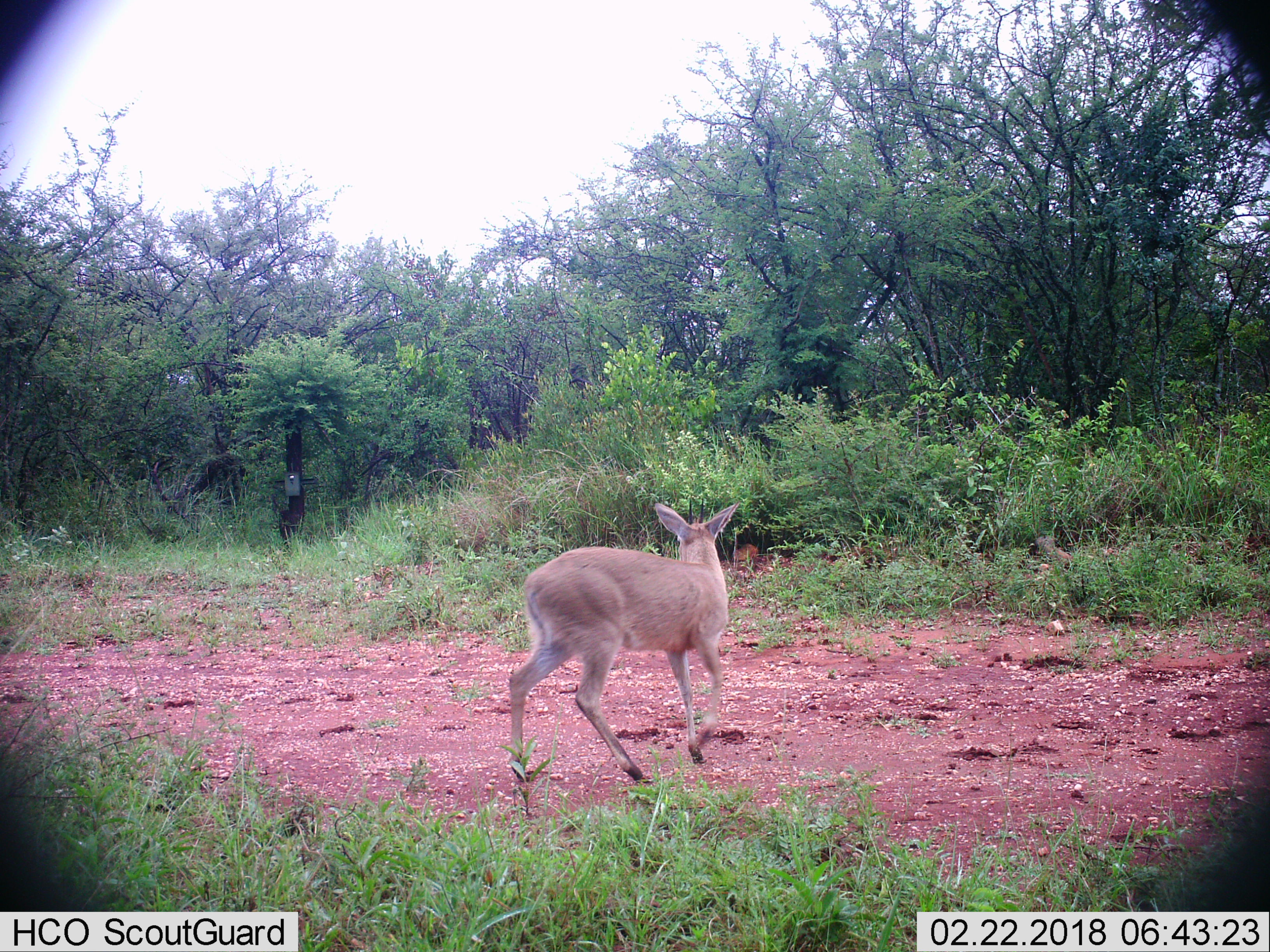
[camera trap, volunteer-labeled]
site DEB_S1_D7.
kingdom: Animalia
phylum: Chordata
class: Mammalia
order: Artiodactyla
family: Bovidae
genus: Sylvicapra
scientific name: Sylvicapra grimmia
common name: common duiker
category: duikercommongrey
Duikercommongrey (common duiker) (Sylvicapra grimmia), count 1. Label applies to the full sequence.